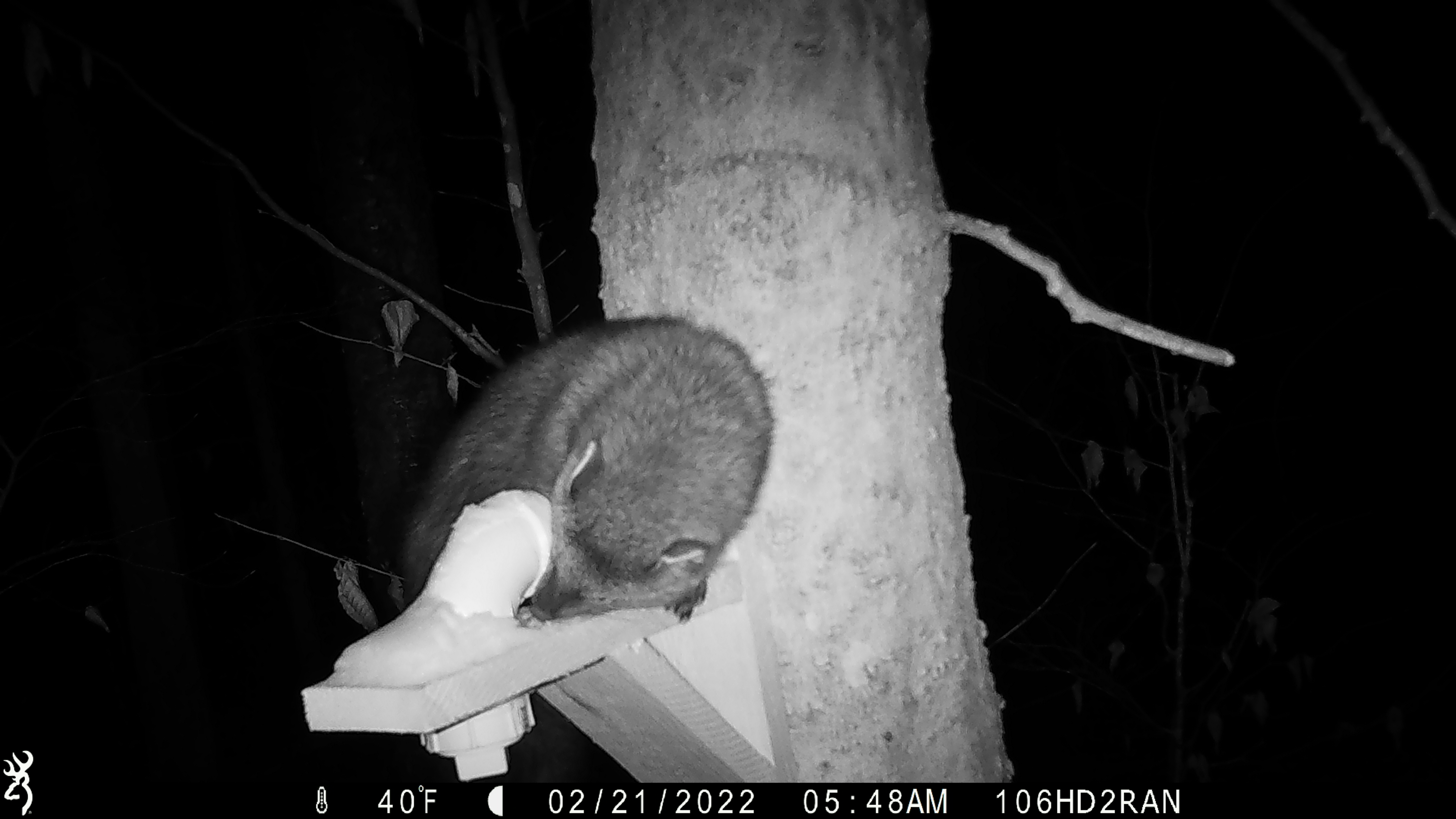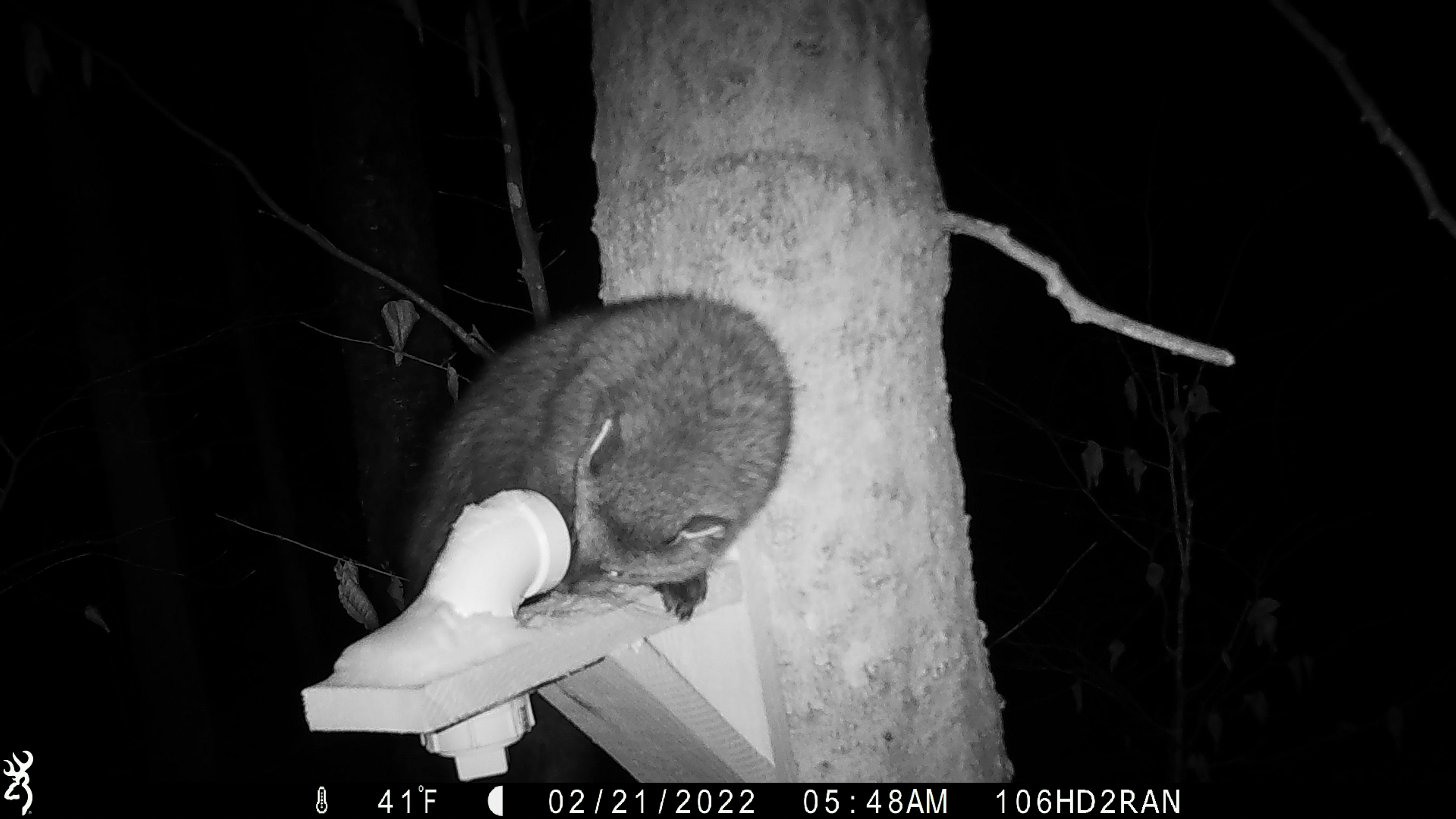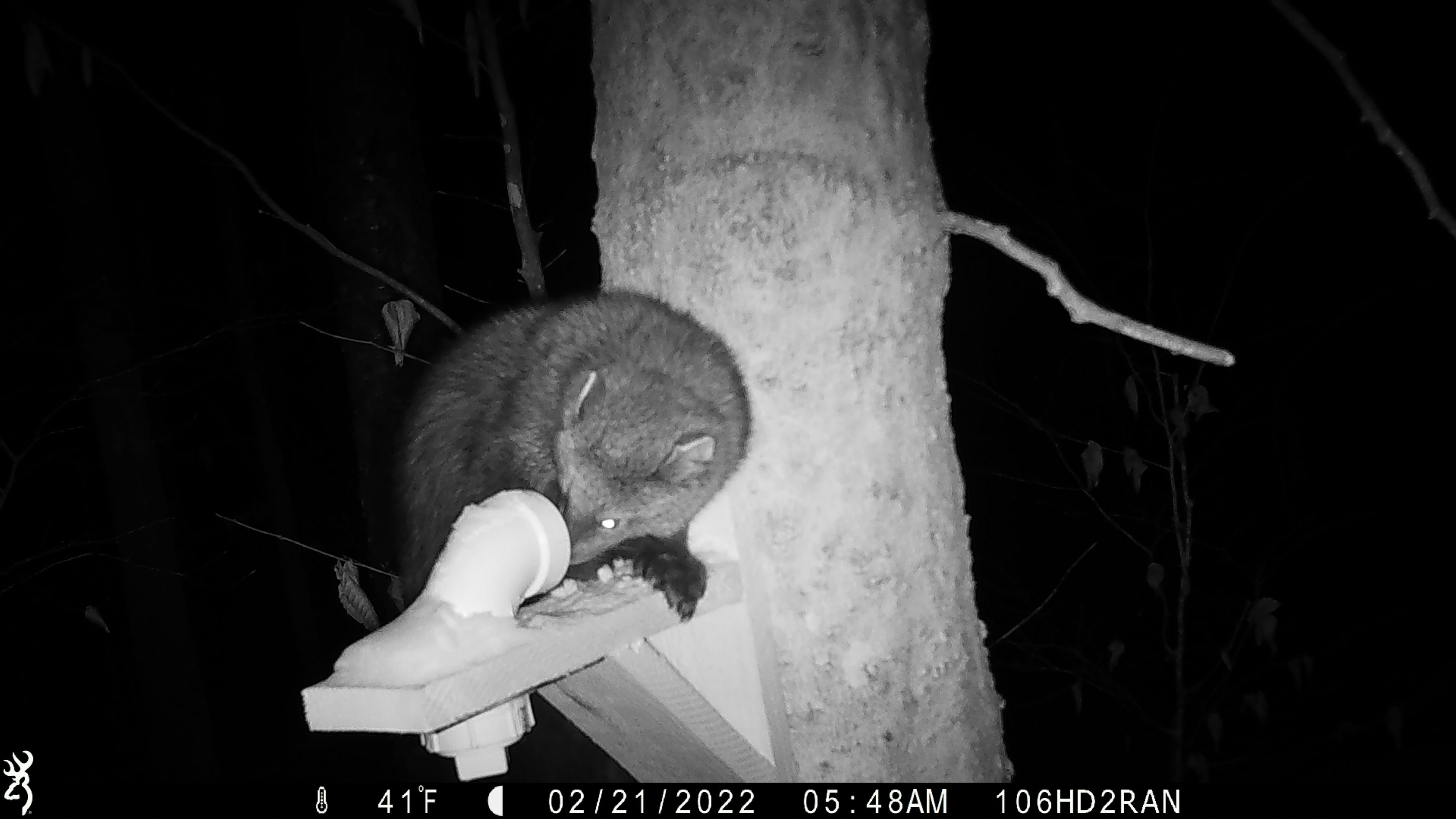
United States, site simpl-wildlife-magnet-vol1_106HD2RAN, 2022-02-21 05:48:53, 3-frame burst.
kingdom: Animalia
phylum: Chordata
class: Mammalia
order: Carnivora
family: Mustelidae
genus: Pekania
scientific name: Pekania pennanti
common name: fisher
Fisher (Pekania pennanti).